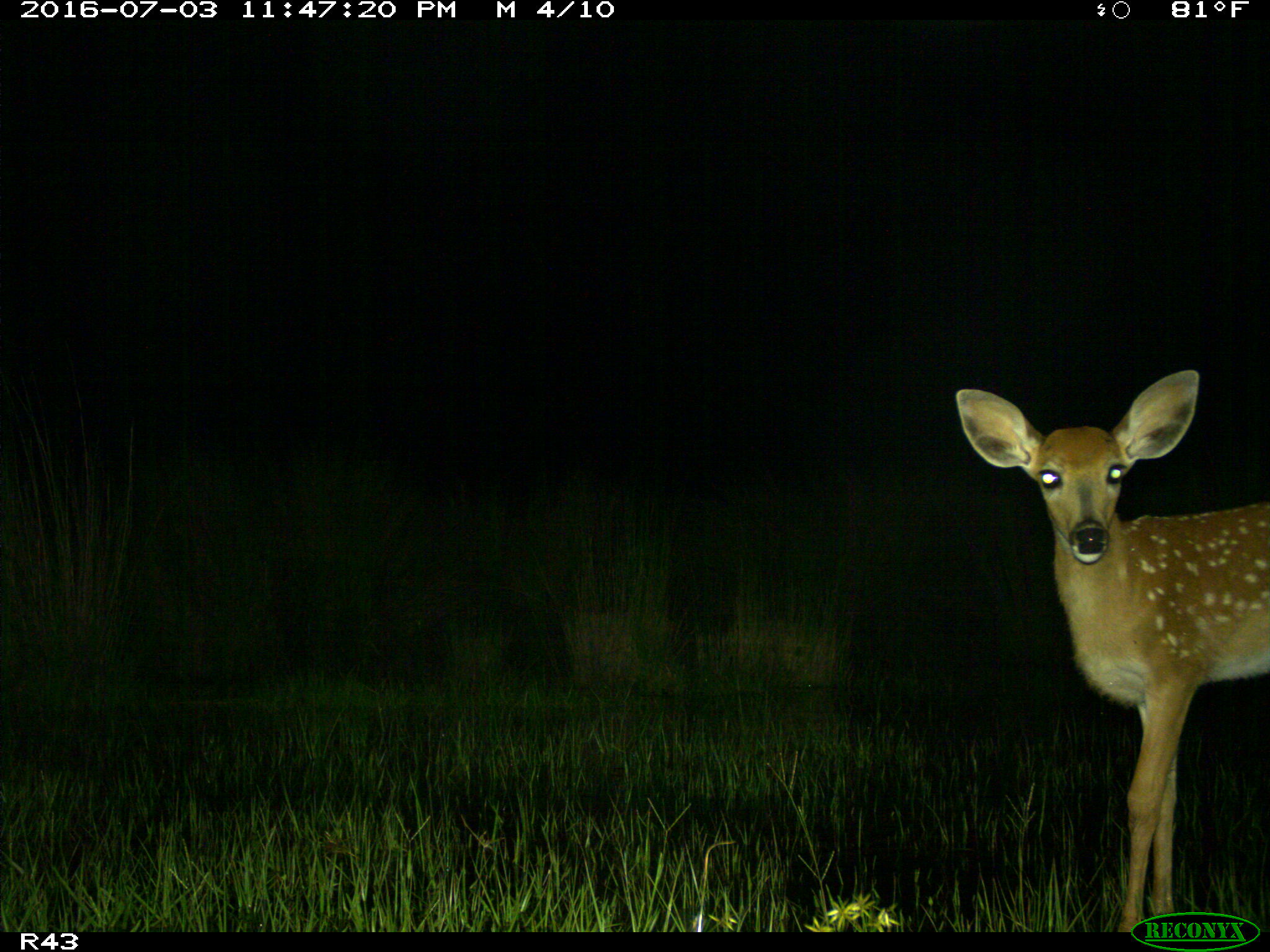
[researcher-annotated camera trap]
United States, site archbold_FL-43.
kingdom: Animalia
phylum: Chordata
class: Mammalia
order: Artiodactyla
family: Cervidae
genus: Odocoileus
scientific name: Odocoileus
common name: deer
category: unidentified deer